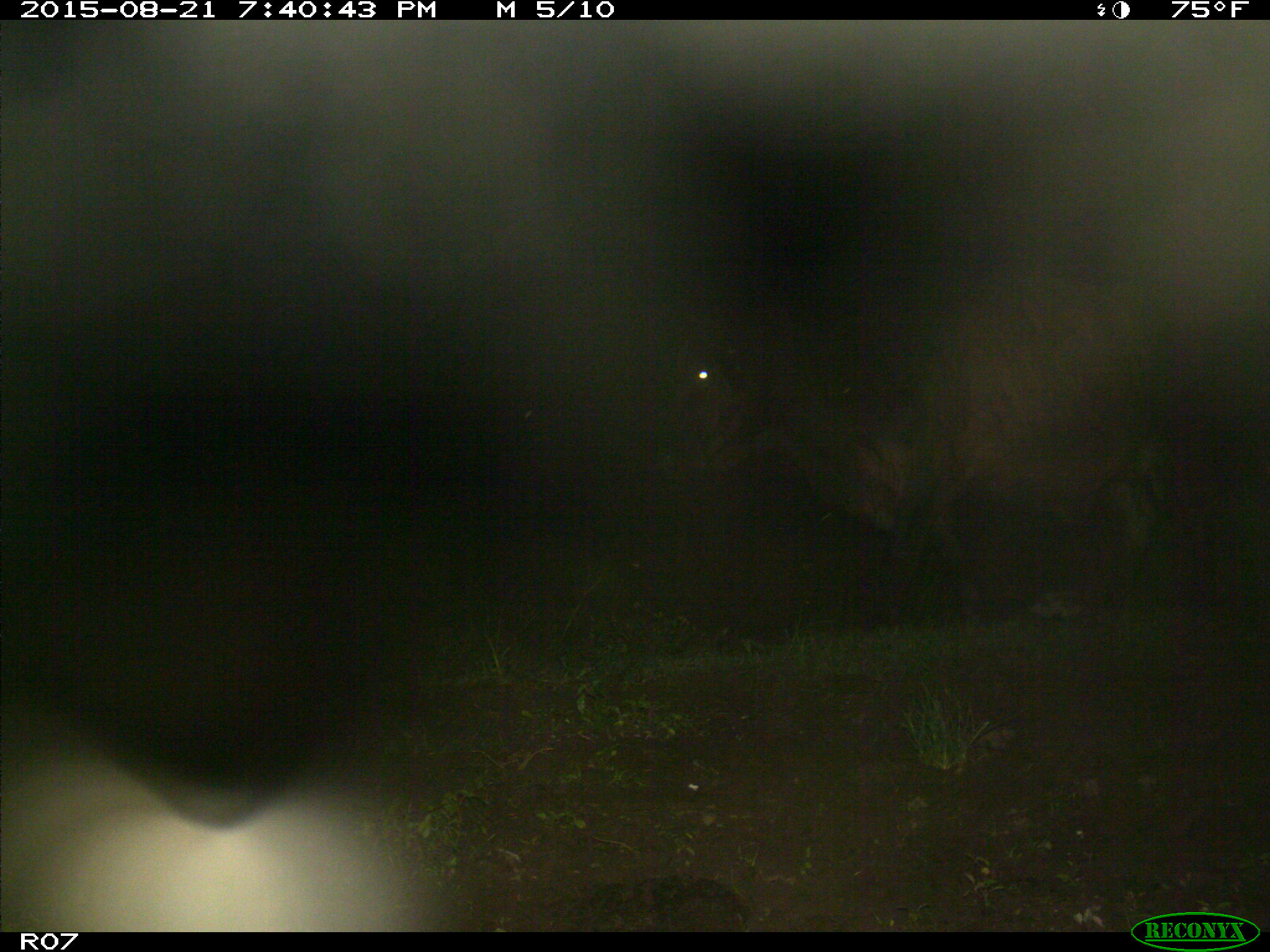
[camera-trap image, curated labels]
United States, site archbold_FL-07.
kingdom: Animalia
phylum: Chordata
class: Mammalia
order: Artiodactyla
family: Bovidae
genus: Bos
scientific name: Bos taurus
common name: domestic cow